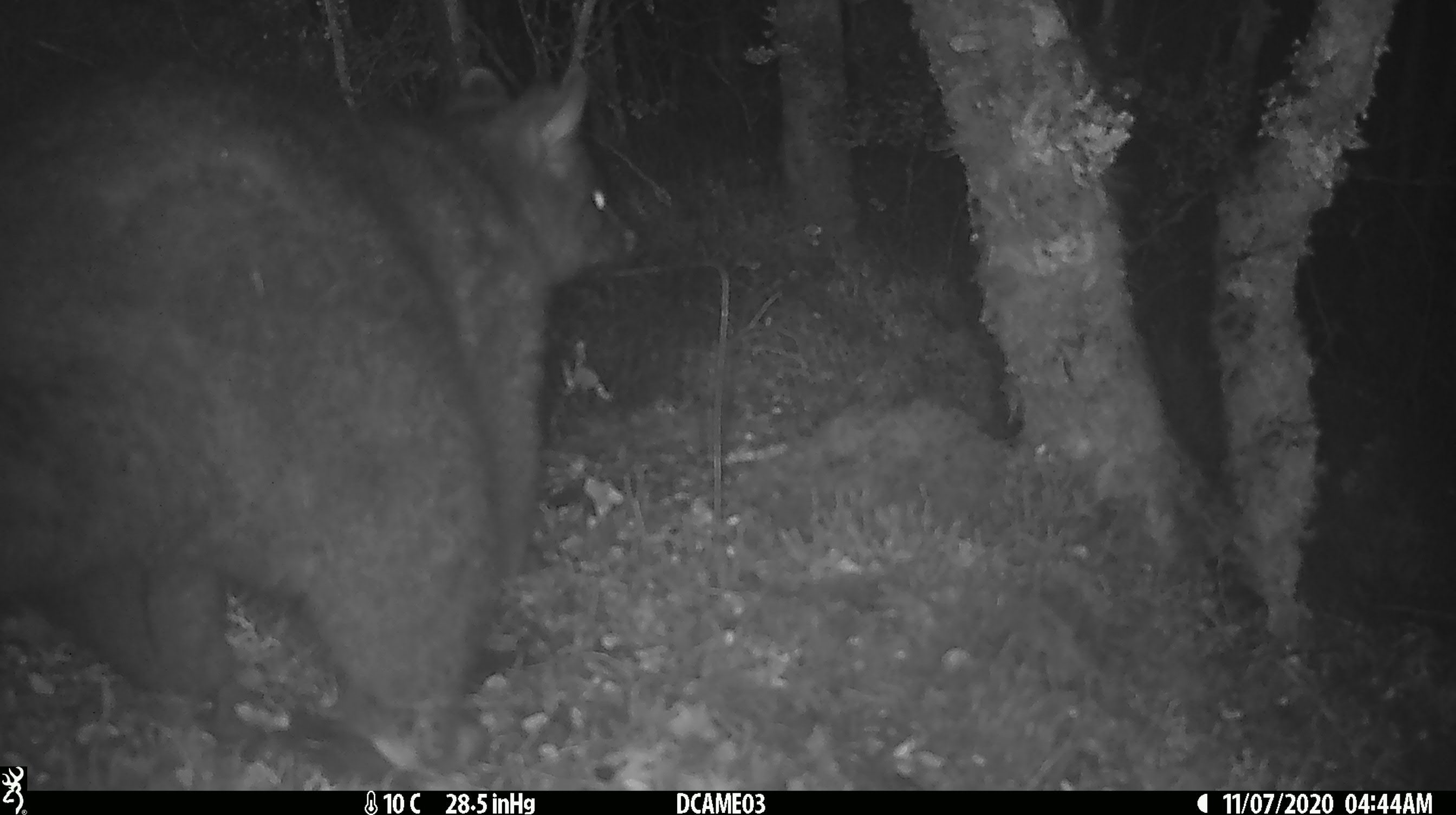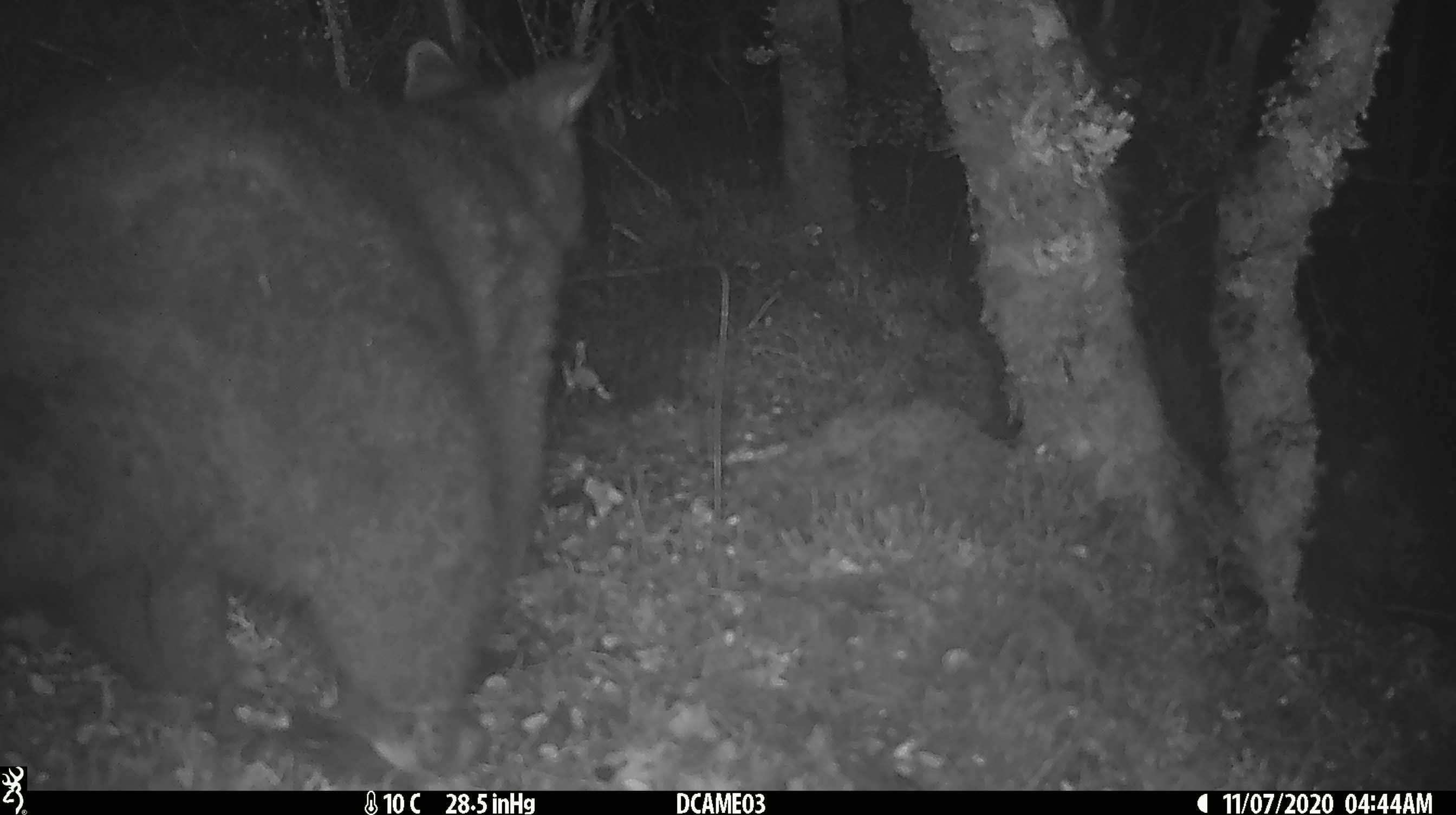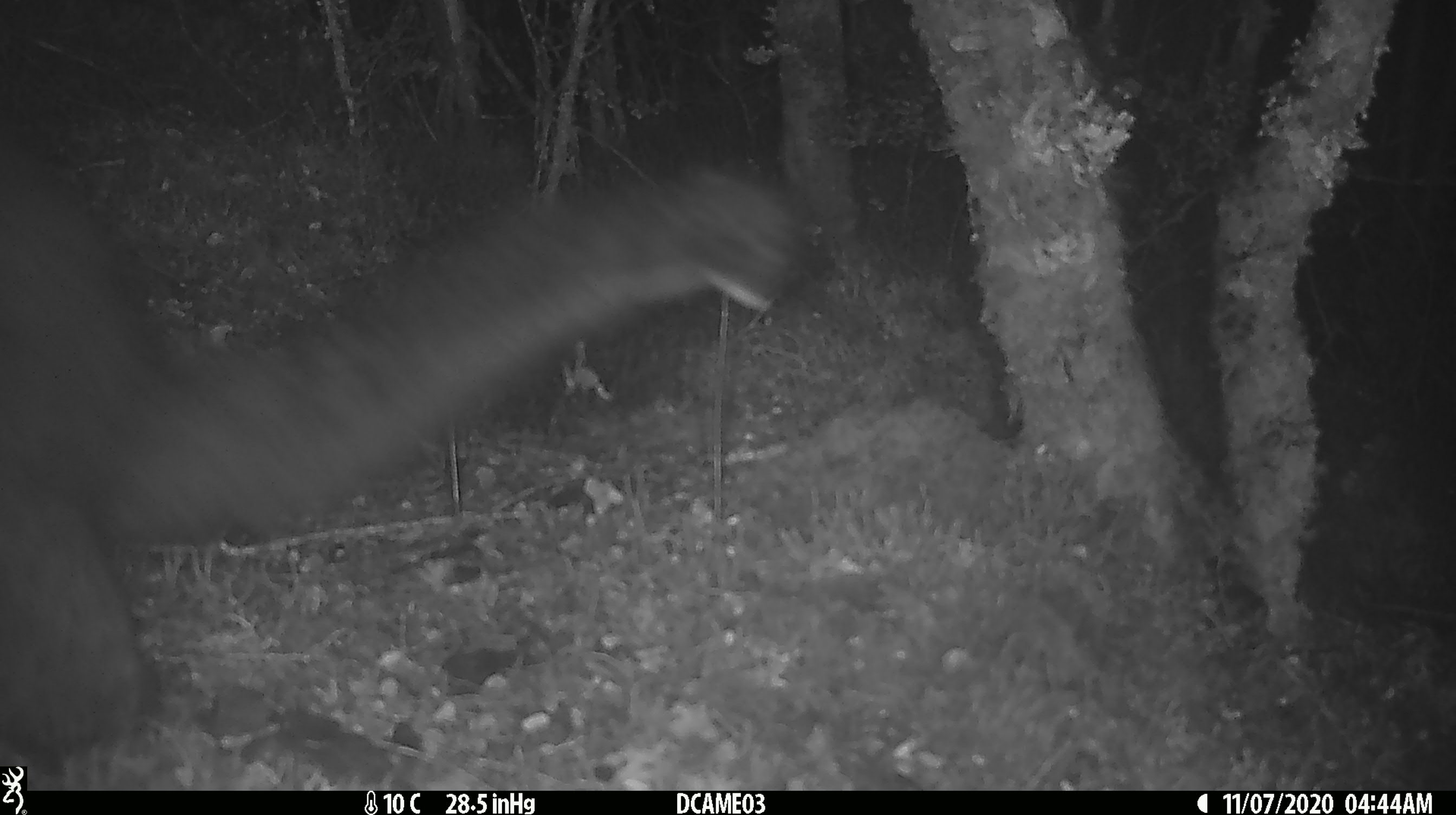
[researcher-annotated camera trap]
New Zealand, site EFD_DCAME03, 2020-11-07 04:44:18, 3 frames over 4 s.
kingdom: Animalia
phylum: Chordata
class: Mammalia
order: Diprotodontia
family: Phalangeridae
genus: Trichosurus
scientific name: Trichosurus vulpecula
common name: common brushtail possum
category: possum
Possum (common brushtail possum) (Trichosurus vulpecula).